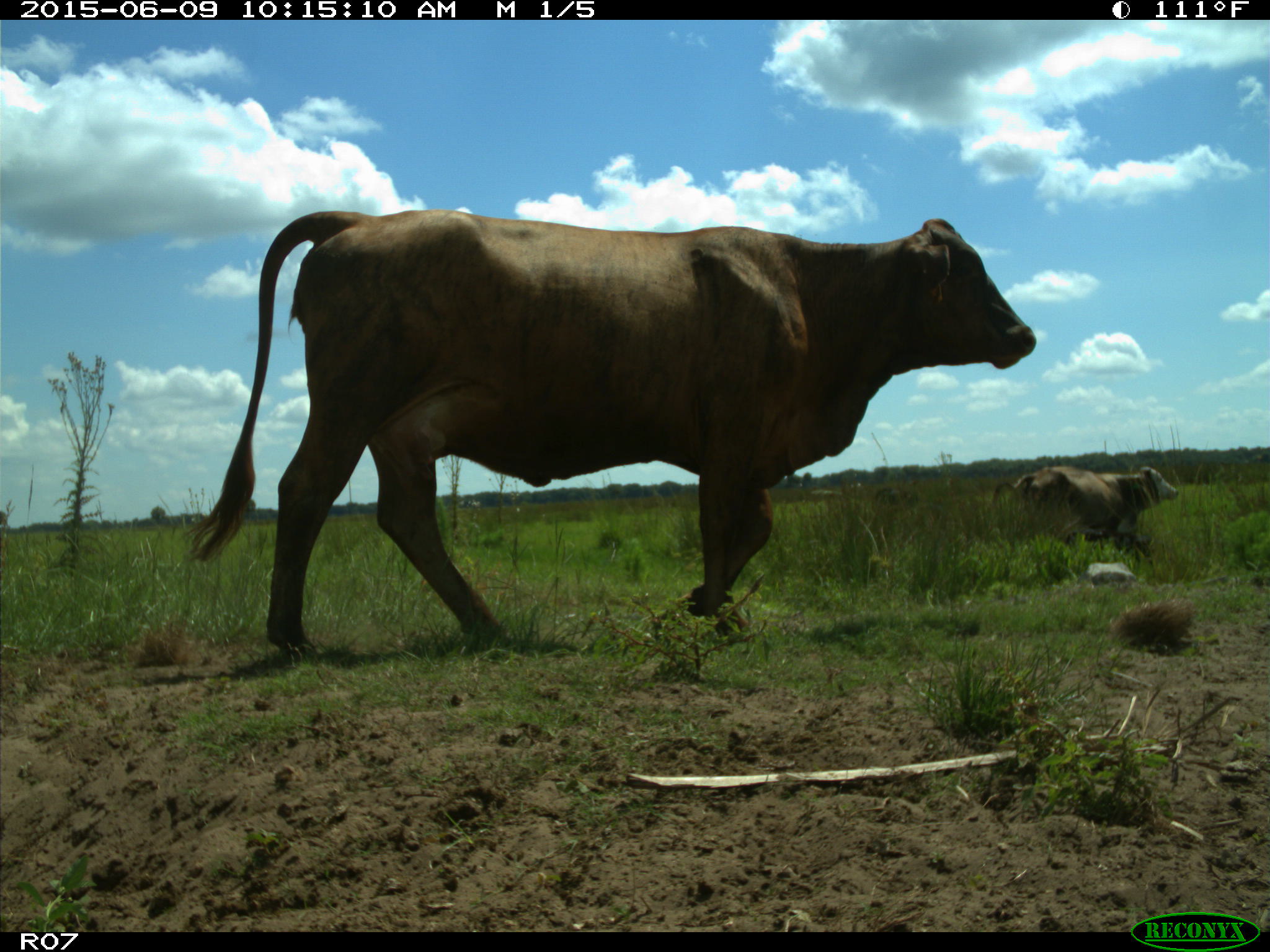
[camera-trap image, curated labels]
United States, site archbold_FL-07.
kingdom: Animalia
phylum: Chordata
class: Mammalia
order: Artiodactyla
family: Bovidae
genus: Bos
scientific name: Bos taurus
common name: domestic cow